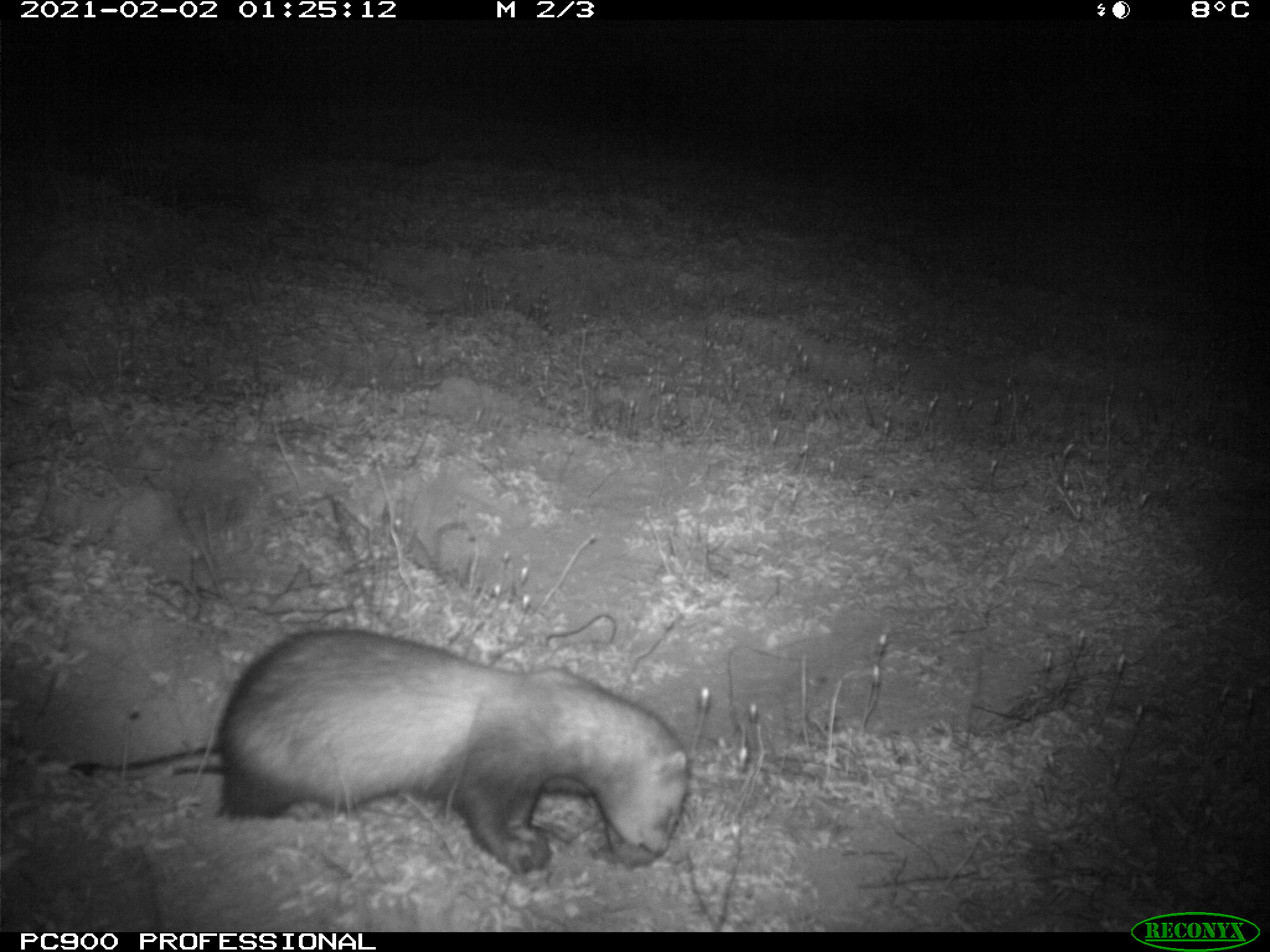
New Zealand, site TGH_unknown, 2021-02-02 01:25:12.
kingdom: Animalia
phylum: Chordata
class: Mammalia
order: Carnivora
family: Mustelidae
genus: Mustela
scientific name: Mustela furo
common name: ferret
Ferret (Mustela furo).